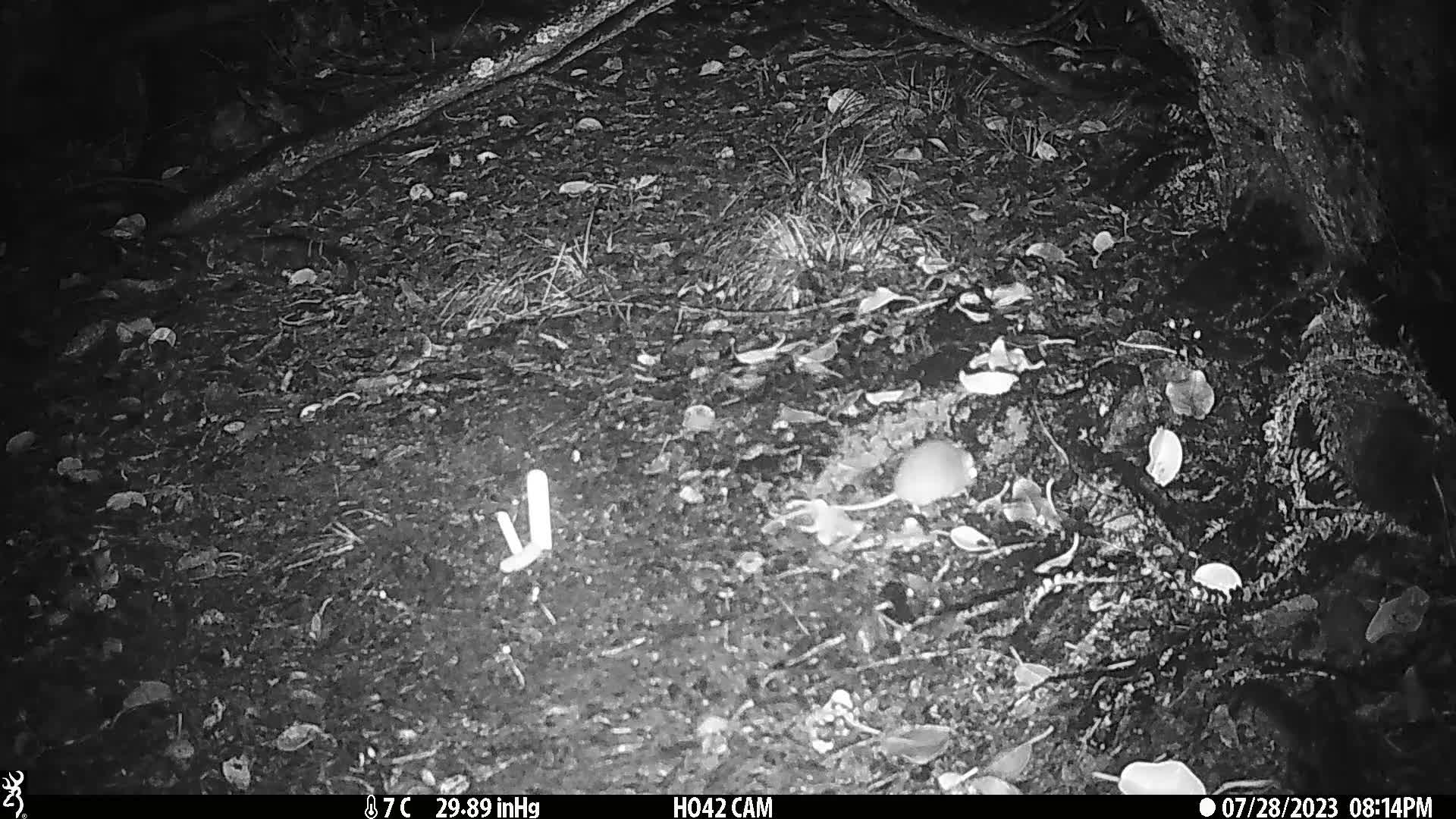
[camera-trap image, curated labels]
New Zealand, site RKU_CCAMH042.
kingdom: Animalia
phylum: Chordata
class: Mammalia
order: Rodentia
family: Muridae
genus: Rattus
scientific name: Rattus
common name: rat